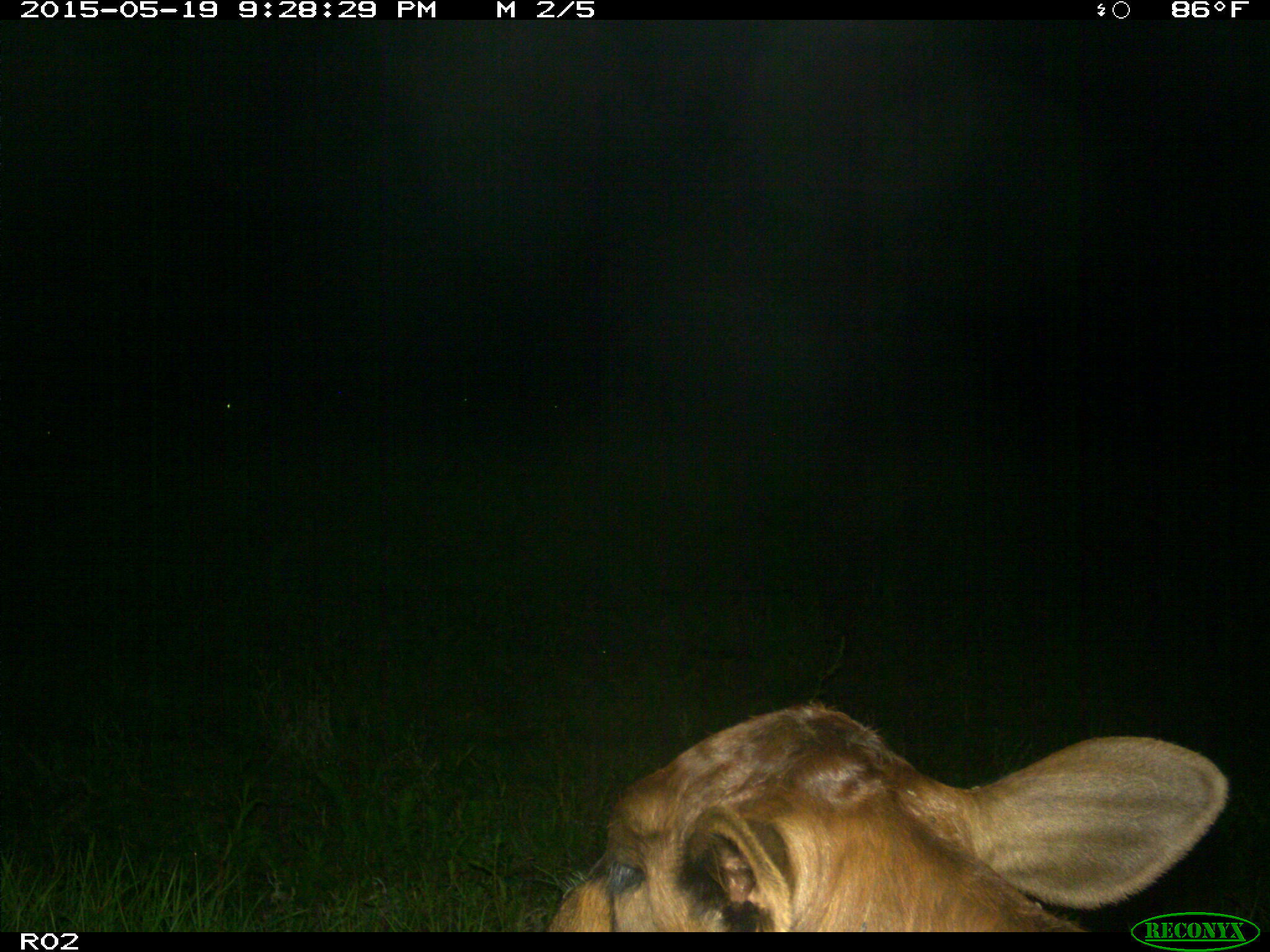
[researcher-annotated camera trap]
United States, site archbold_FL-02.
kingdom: Animalia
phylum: Chordata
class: Mammalia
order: Artiodactyla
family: Bovidae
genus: Bos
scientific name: Bos taurus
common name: domestic cow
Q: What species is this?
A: Bos taurus (domestic cow).